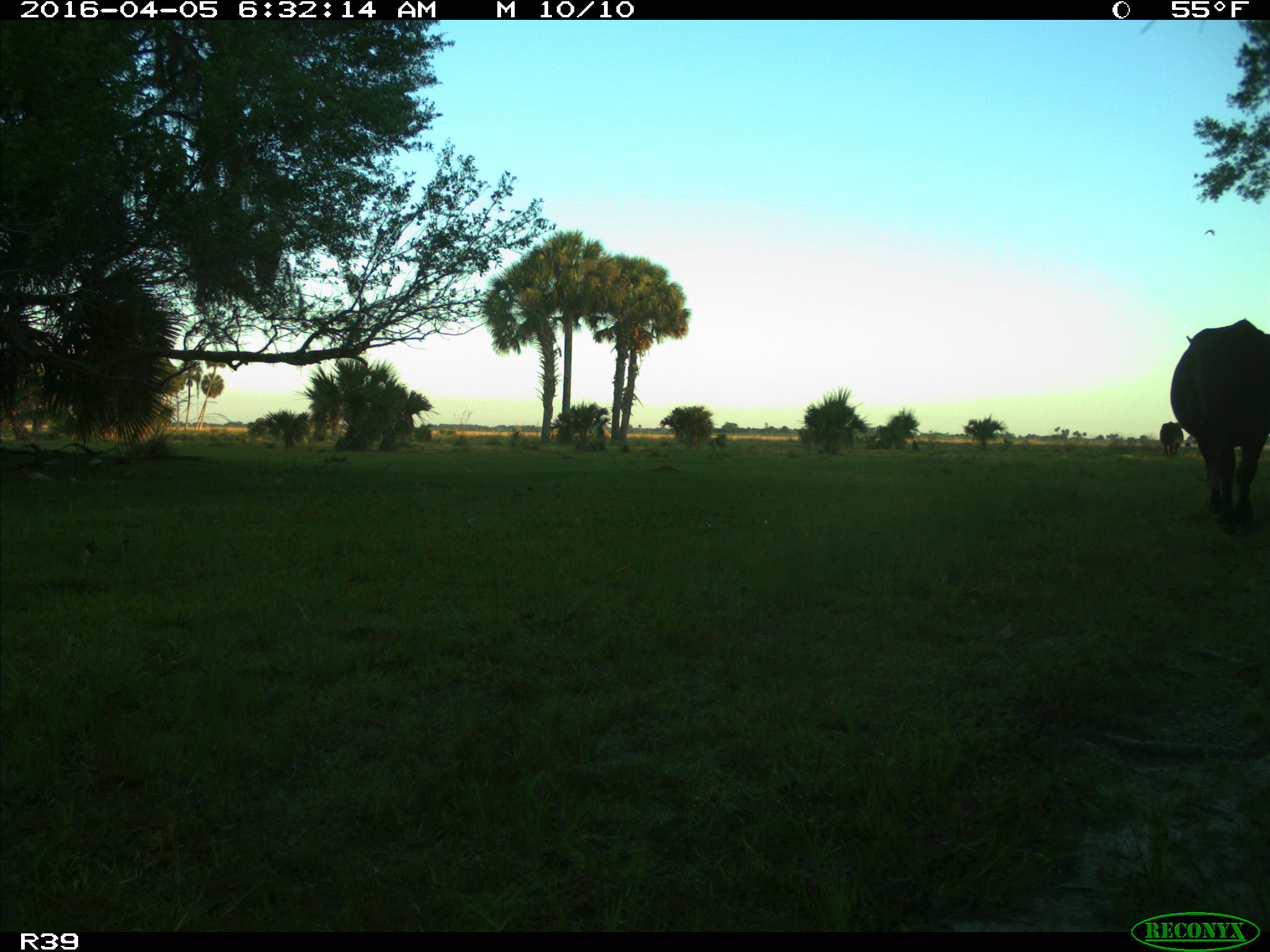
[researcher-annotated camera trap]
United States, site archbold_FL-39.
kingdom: Animalia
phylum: Chordata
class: Mammalia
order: Artiodactyla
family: Bovidae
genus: Bos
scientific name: Bos taurus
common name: domestic cow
Bos taurus (domestic cow).